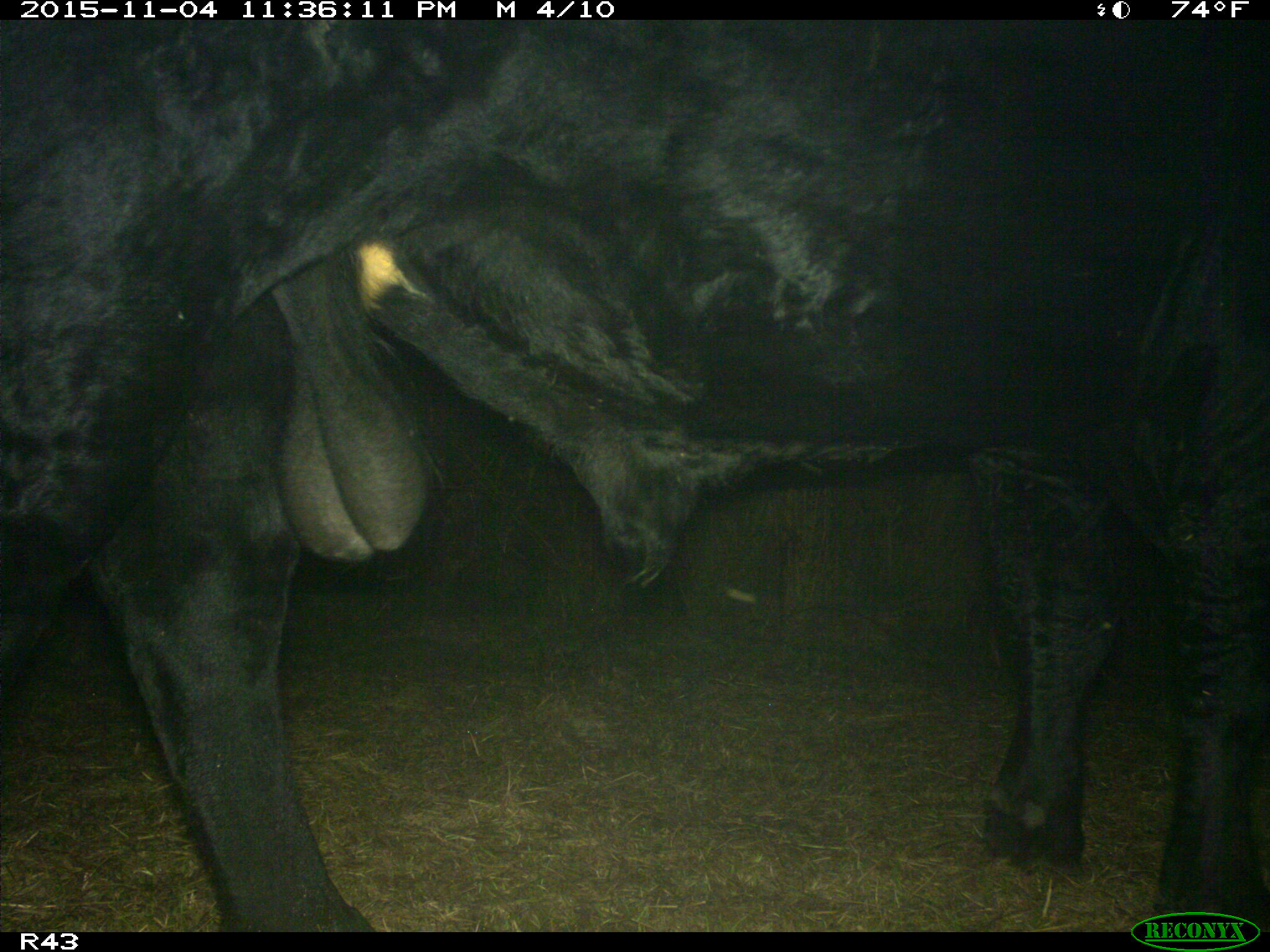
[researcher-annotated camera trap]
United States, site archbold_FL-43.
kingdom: Animalia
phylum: Chordata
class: Mammalia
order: Artiodactyla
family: Bovidae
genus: Bos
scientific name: Bos taurus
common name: domestic cow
Bos taurus (domestic cow).